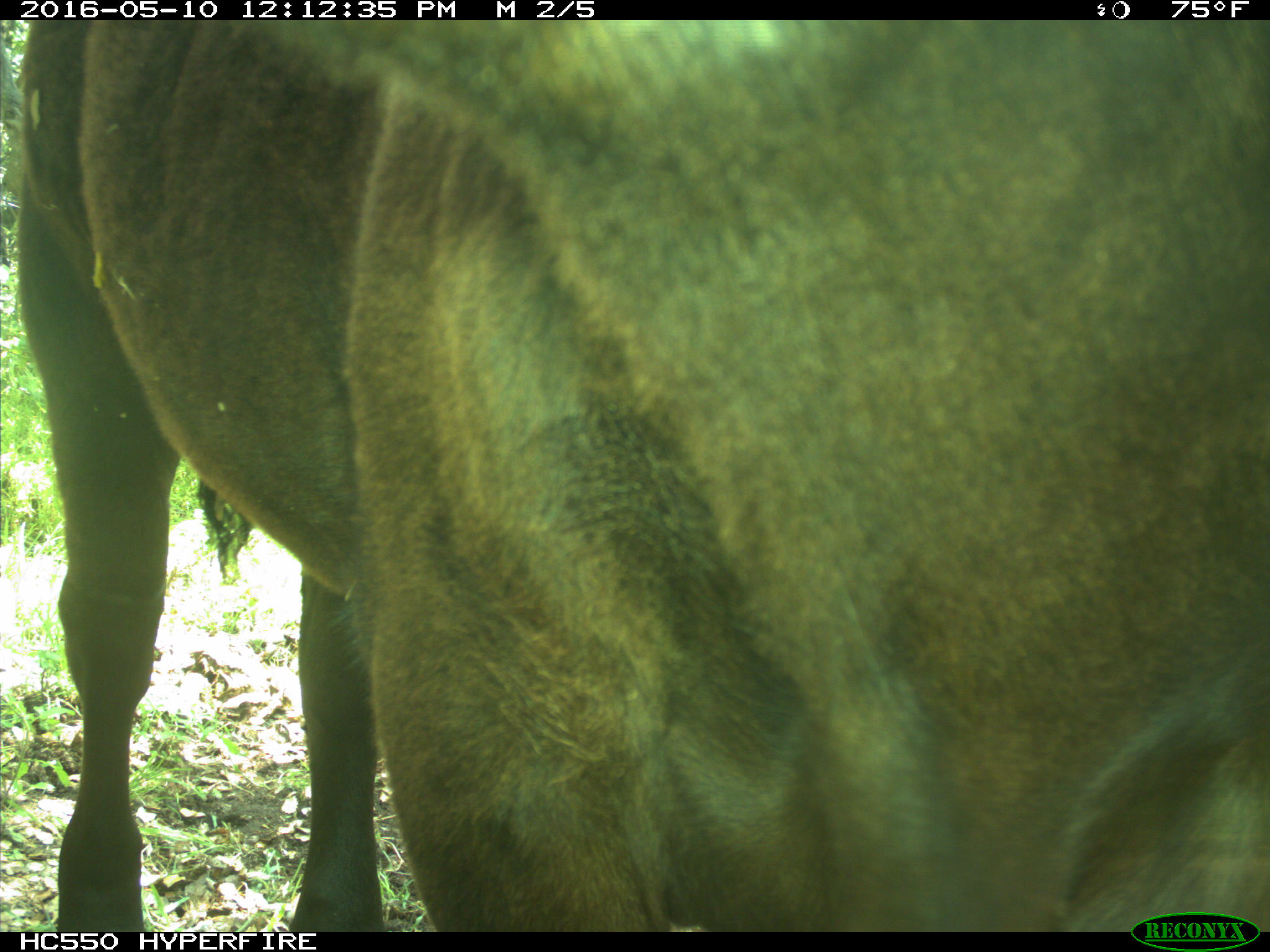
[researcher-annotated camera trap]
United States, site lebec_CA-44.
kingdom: Animalia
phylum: Chordata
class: Mammalia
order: Artiodactyla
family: Bovidae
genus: Bos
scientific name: Bos taurus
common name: domestic cow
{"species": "Bos taurus (domestic cow)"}